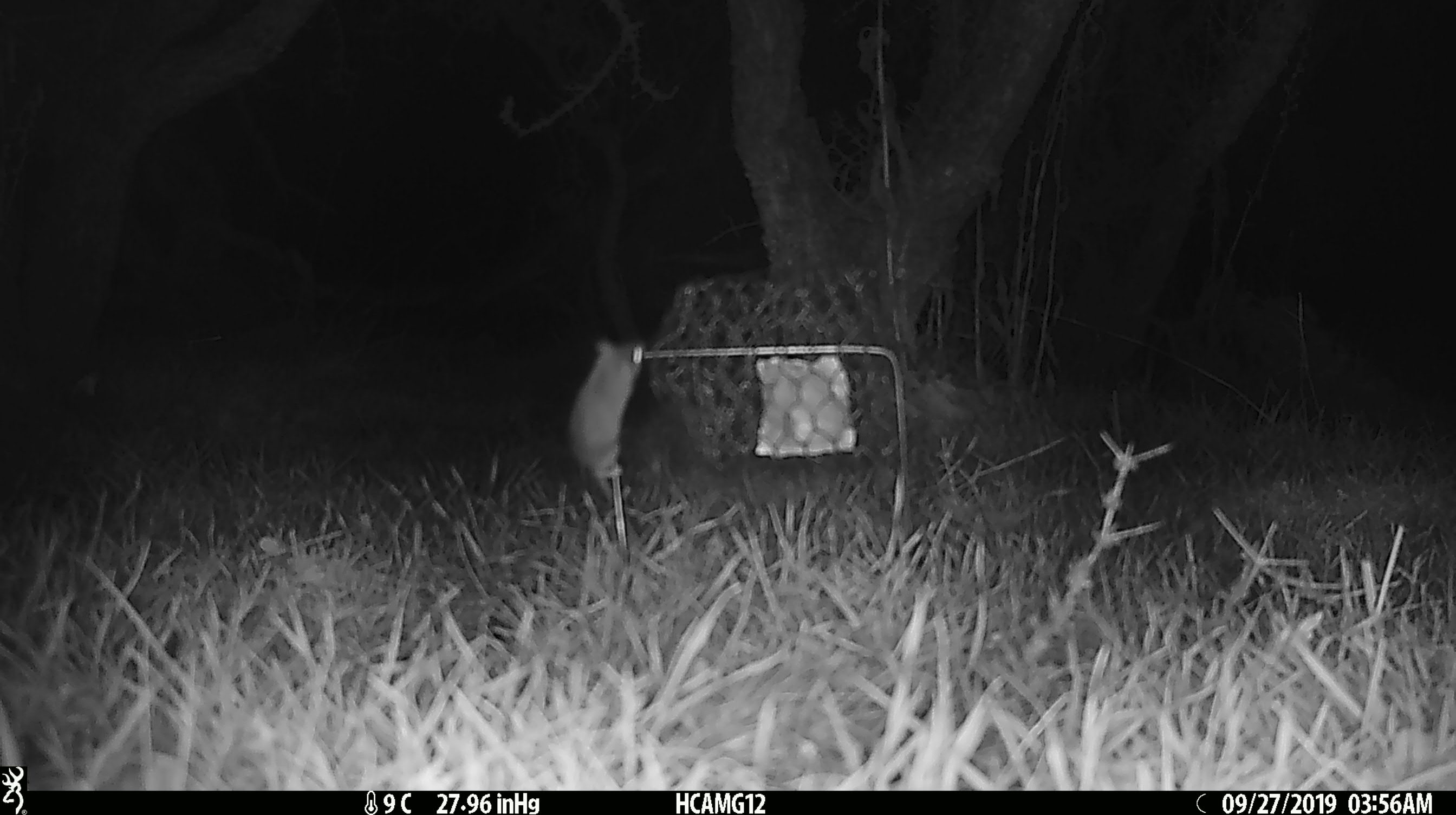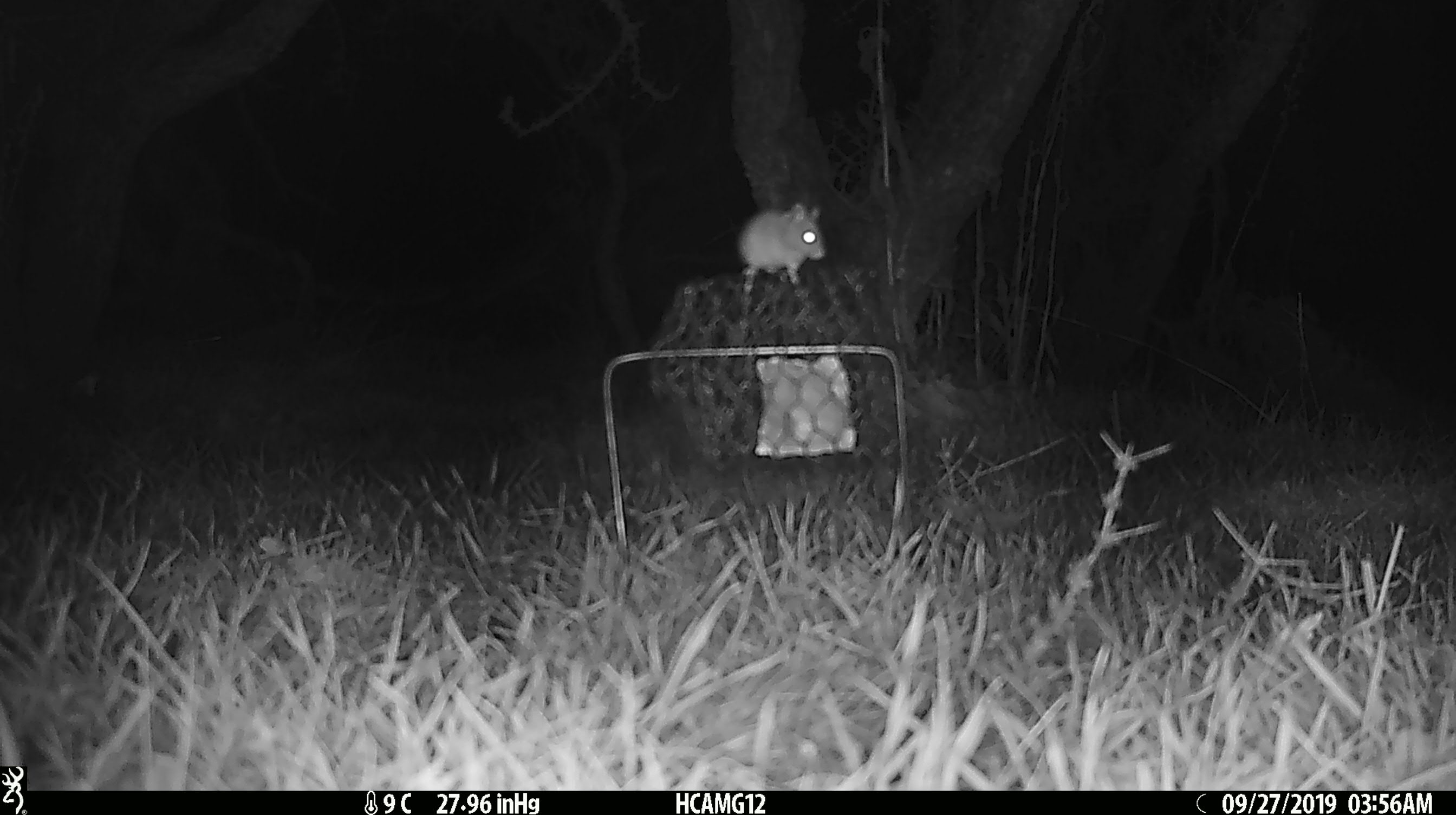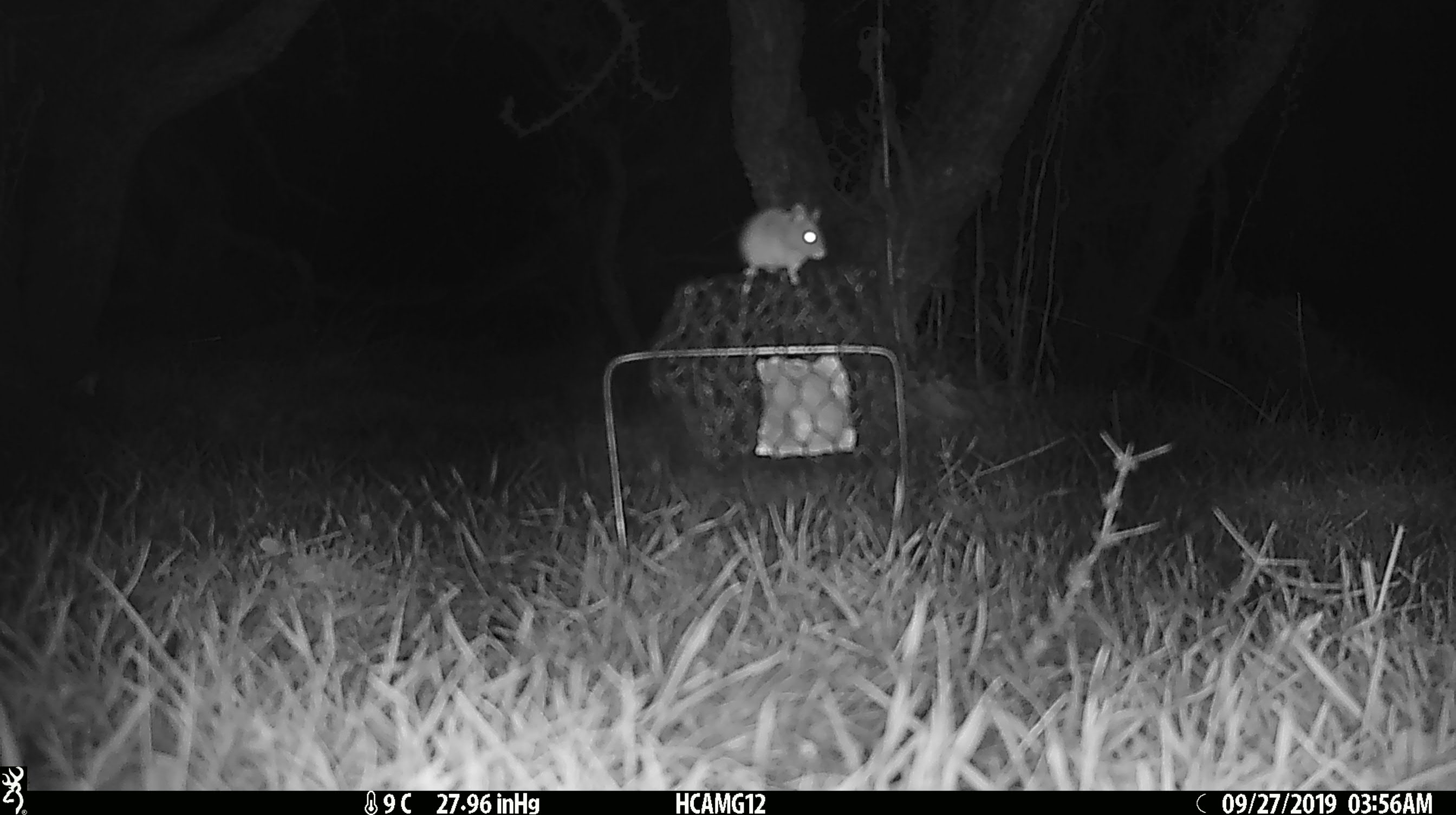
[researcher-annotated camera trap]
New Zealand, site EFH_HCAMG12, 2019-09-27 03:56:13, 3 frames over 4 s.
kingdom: Animalia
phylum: Chordata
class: Mammalia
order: Rodentia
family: Muridae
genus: Mus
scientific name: Mus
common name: mouse